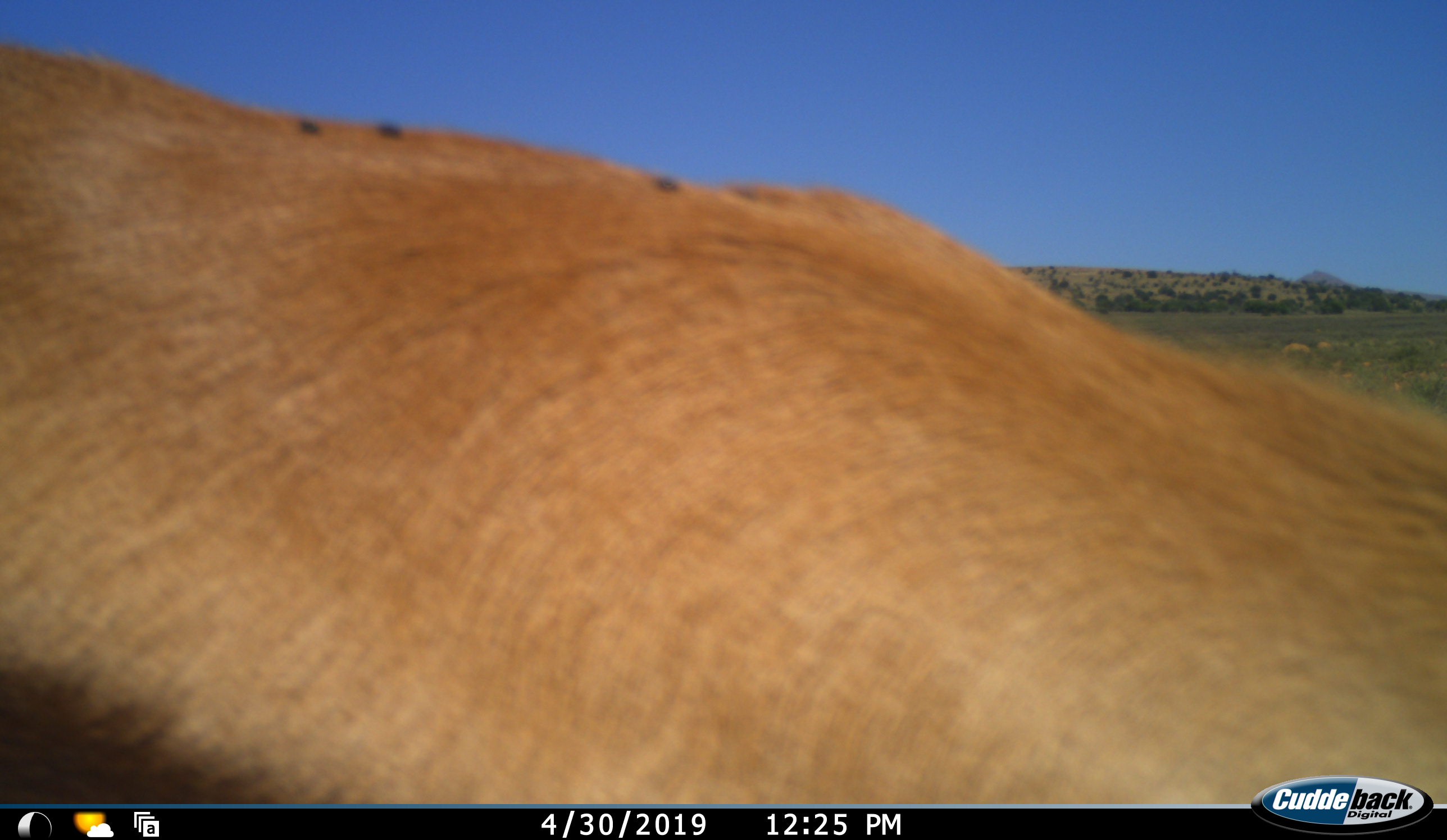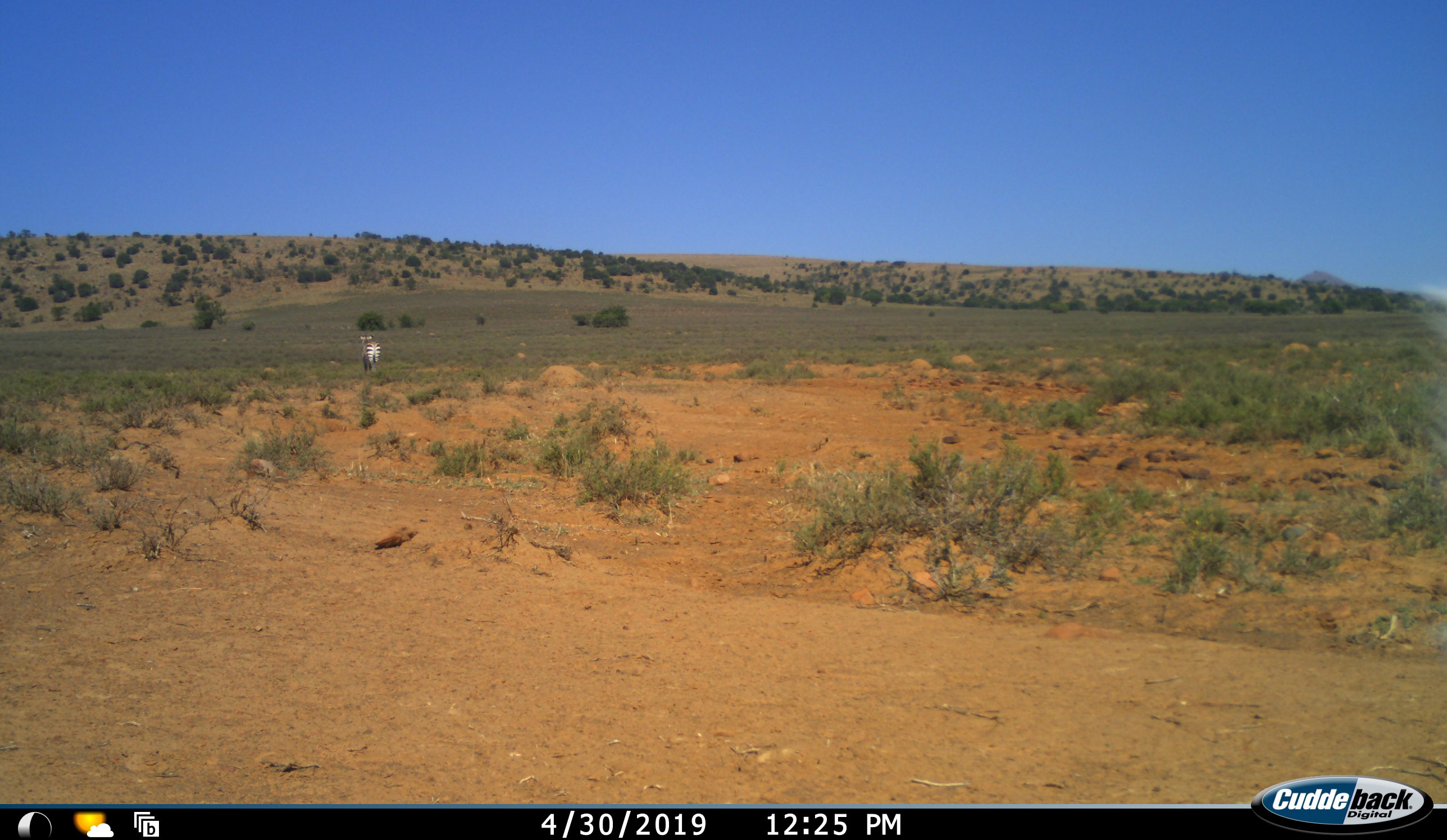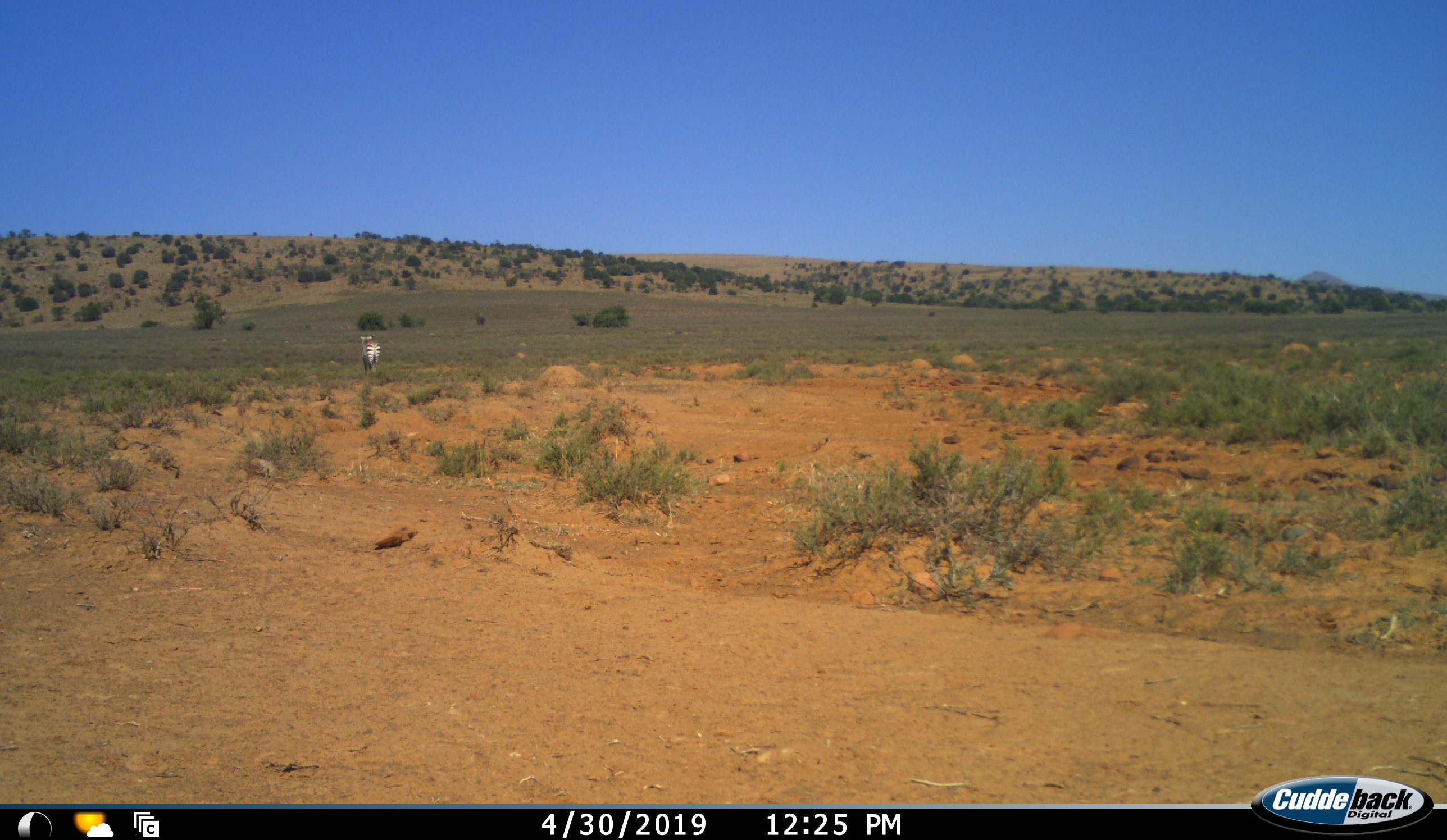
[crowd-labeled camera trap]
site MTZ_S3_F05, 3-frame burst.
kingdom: Animalia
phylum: Chordata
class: Mammalia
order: Perissodactyla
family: Equidae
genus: Equus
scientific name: Equus zebra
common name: mountain zebra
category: zebramountain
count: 1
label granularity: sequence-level